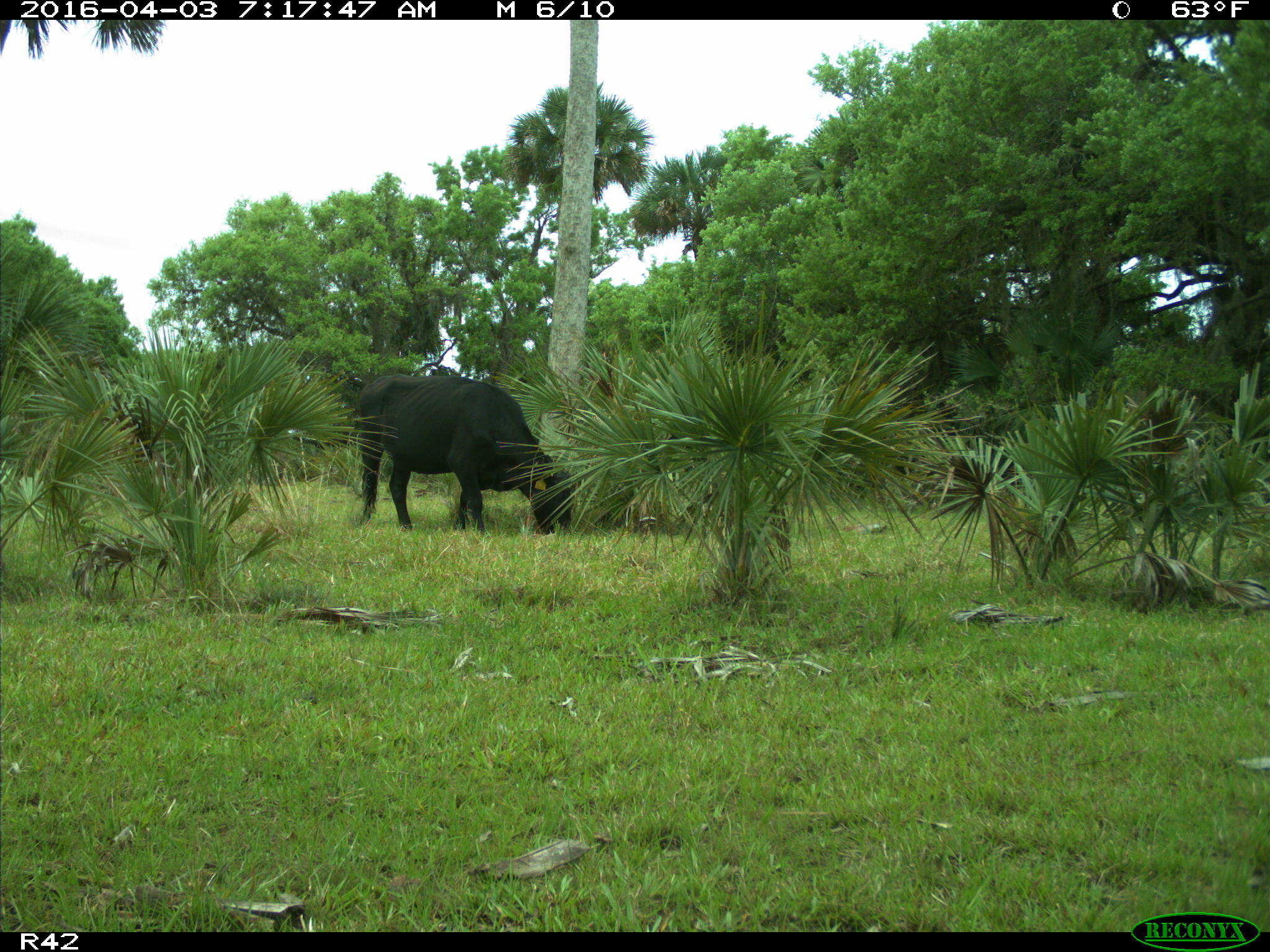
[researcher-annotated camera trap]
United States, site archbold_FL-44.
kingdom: Animalia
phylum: Chordata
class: Mammalia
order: Artiodactyla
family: Bovidae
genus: Bos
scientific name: Bos taurus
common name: domestic cow